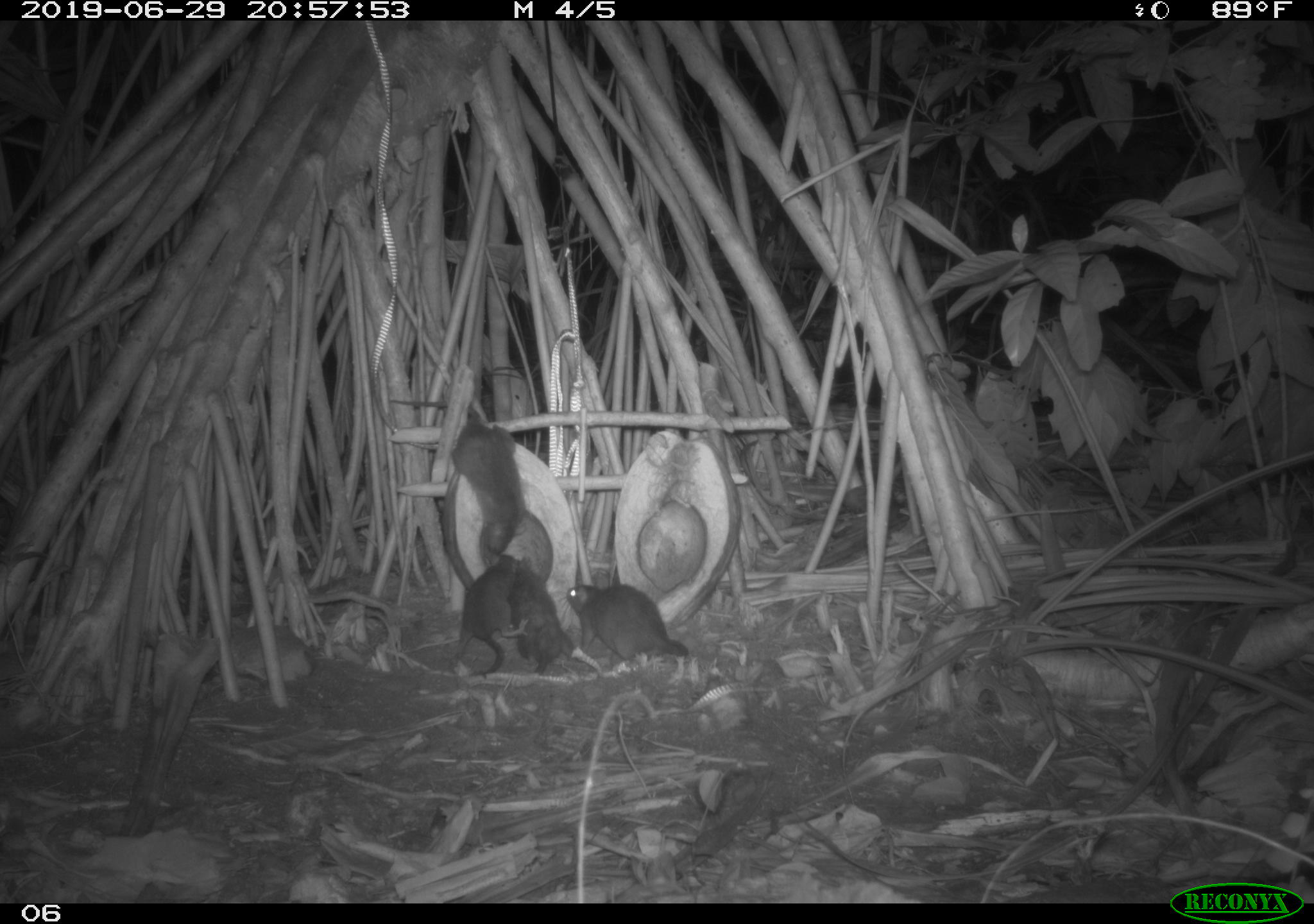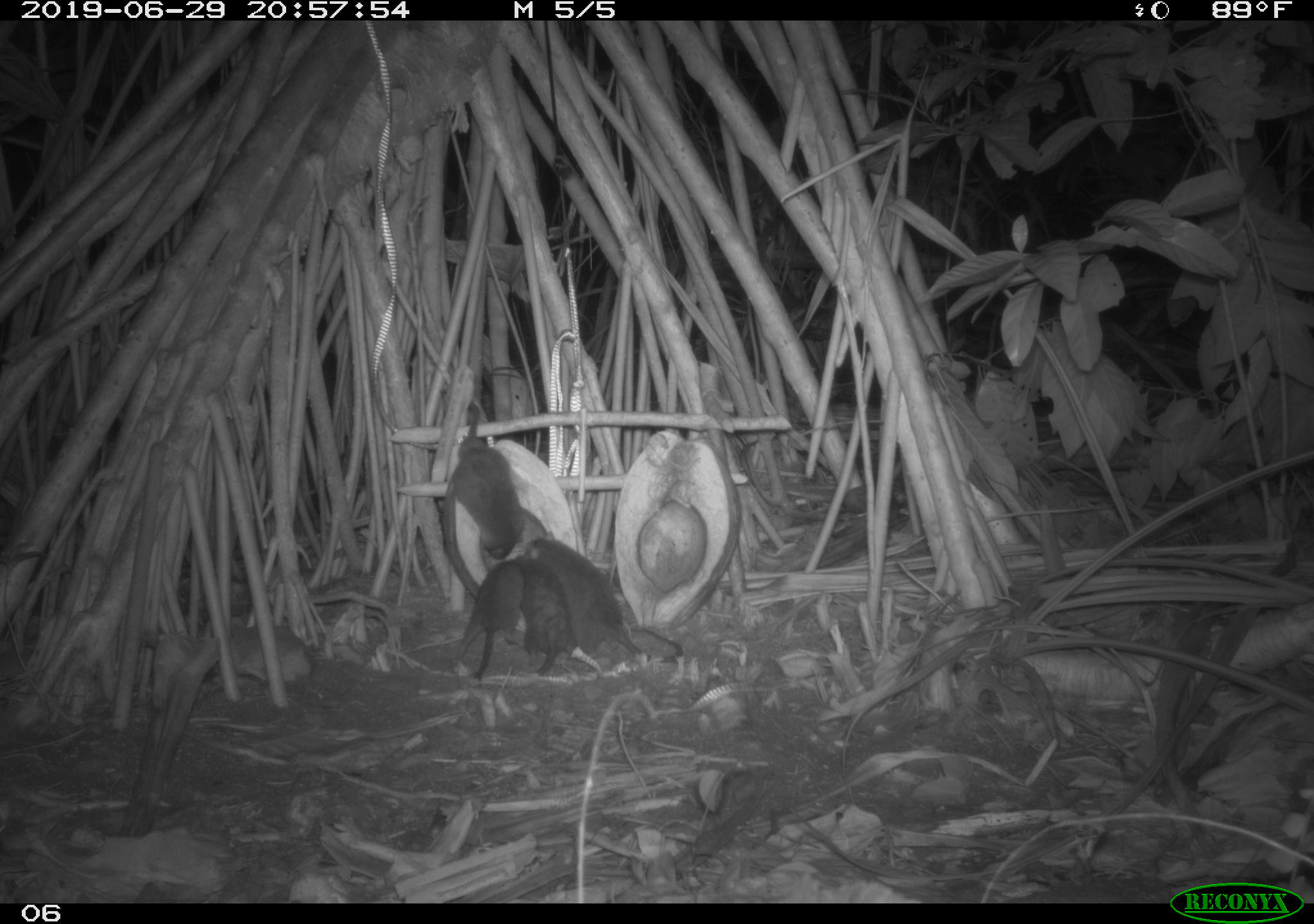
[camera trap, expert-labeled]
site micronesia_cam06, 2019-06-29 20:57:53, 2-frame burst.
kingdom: Animalia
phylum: Chordata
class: Mammalia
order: Rodentia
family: Muridae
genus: Rattus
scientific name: Rattus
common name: rat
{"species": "rat (Rattus)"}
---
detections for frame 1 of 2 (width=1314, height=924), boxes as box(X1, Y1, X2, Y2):
rat: box(384, 386, 533, 569); box(555, 576, 697, 670); box(454, 553, 530, 679); box(509, 556, 578, 677)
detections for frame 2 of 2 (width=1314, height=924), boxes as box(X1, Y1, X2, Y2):
rat: box(526, 527, 686, 667); box(441, 400, 534, 563); box(457, 555, 530, 690); box(518, 549, 577, 682)